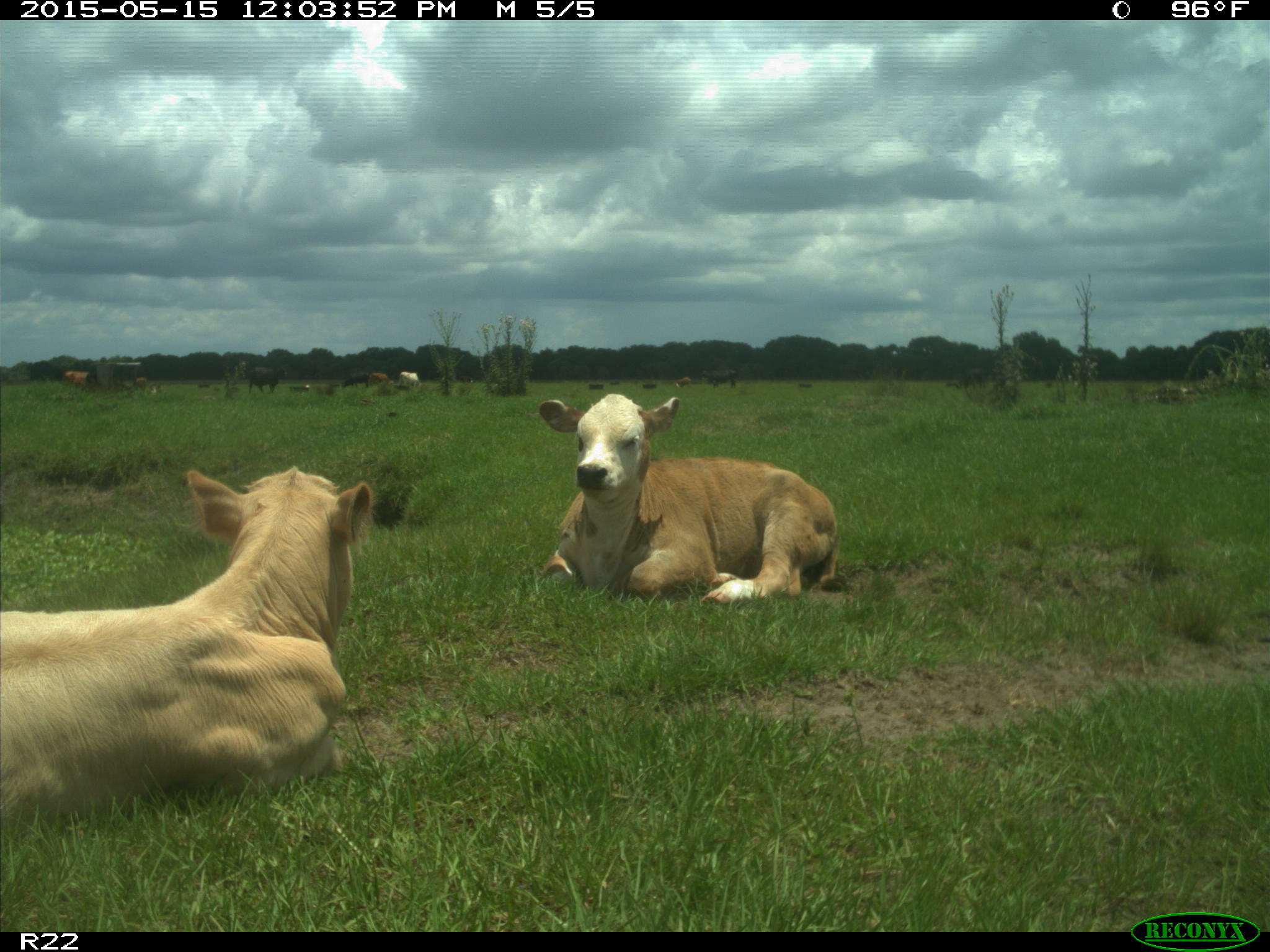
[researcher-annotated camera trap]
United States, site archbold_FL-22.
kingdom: Animalia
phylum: Chordata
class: Mammalia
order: Artiodactyla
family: Bovidae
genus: Bos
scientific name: Bos taurus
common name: domestic cow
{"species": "Bos taurus (domestic cow)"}